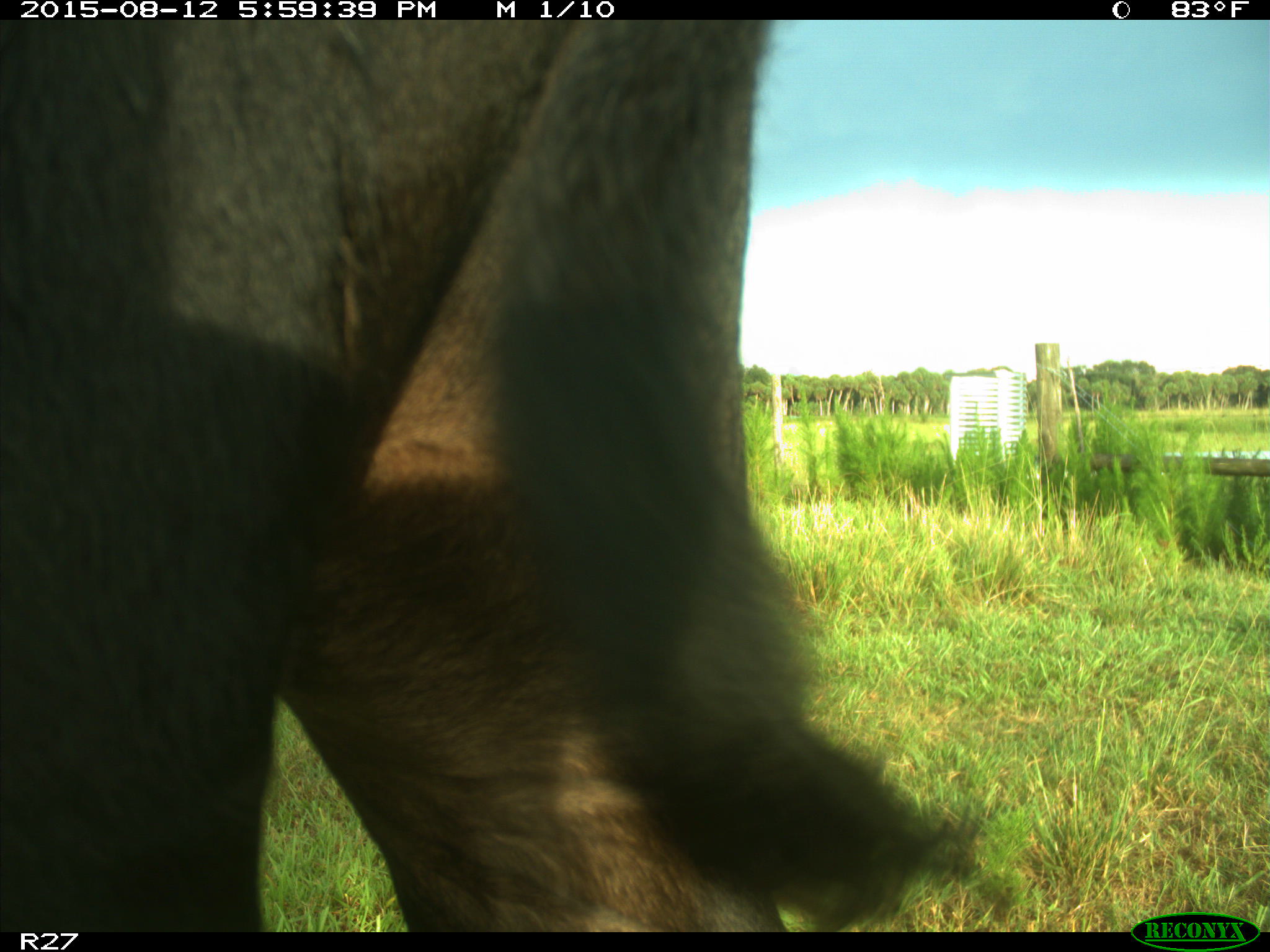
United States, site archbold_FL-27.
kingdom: Animalia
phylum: Chordata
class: Mammalia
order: Artiodactyla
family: Bovidae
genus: Bos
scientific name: Bos taurus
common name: domestic cow